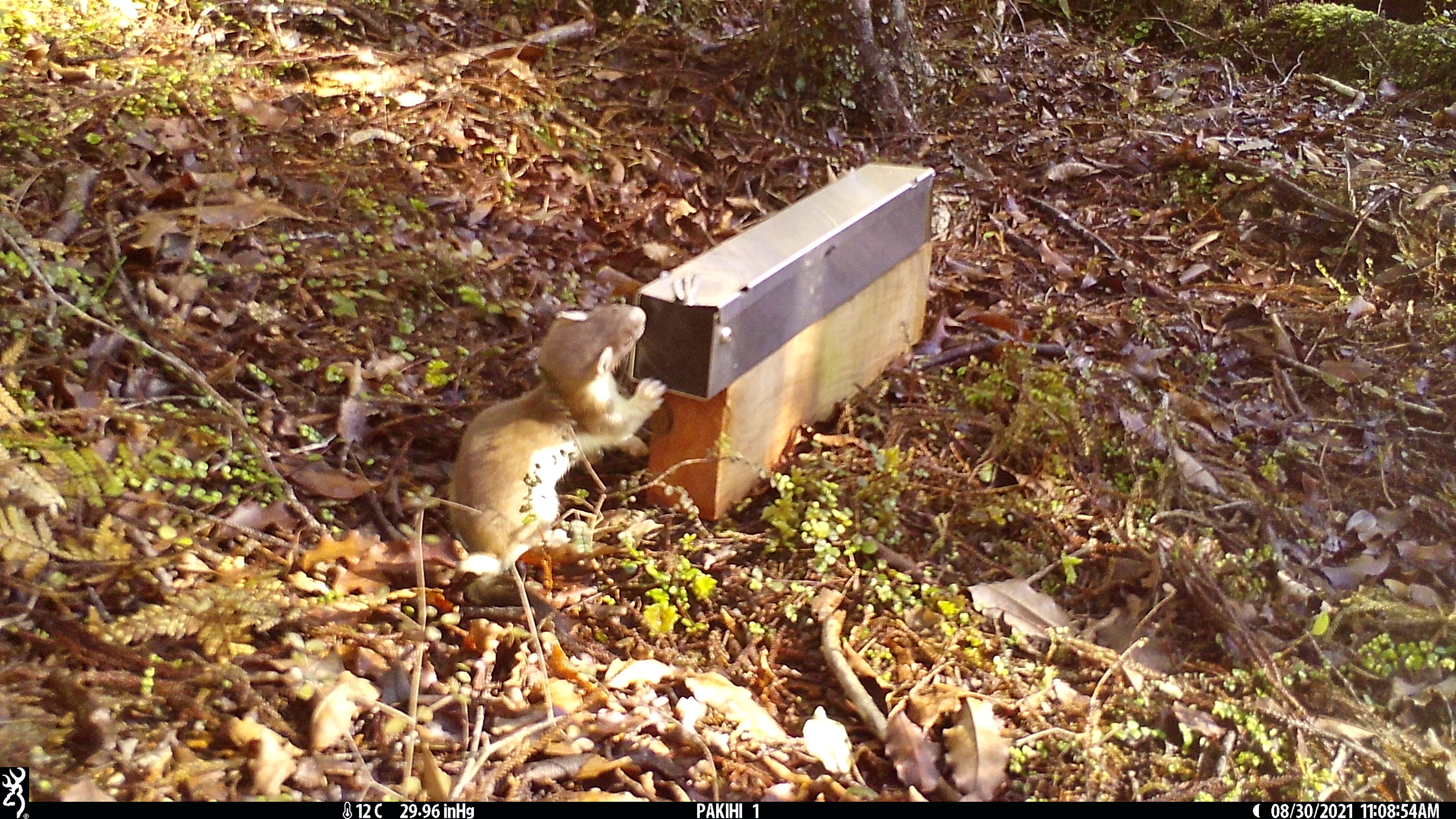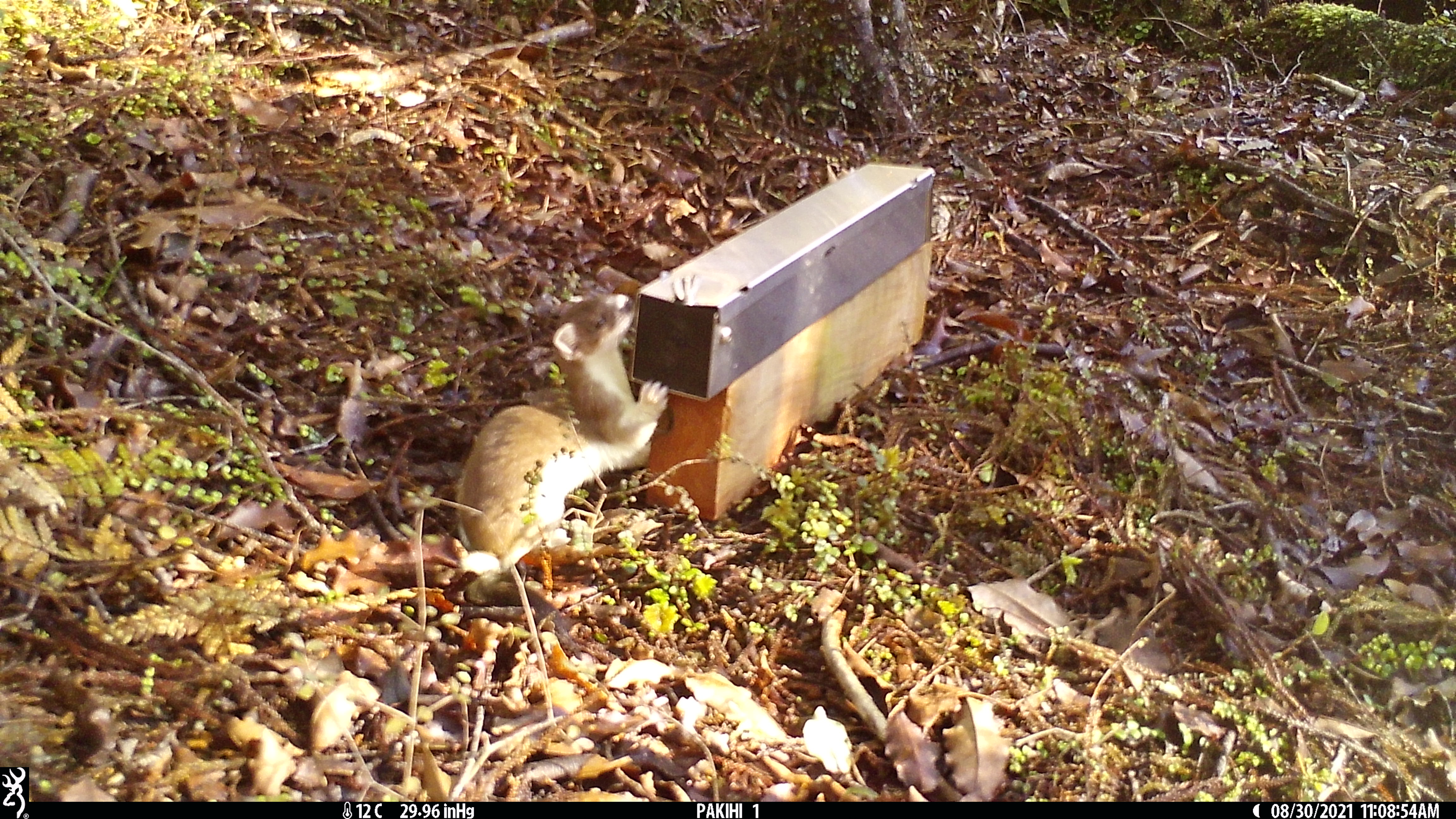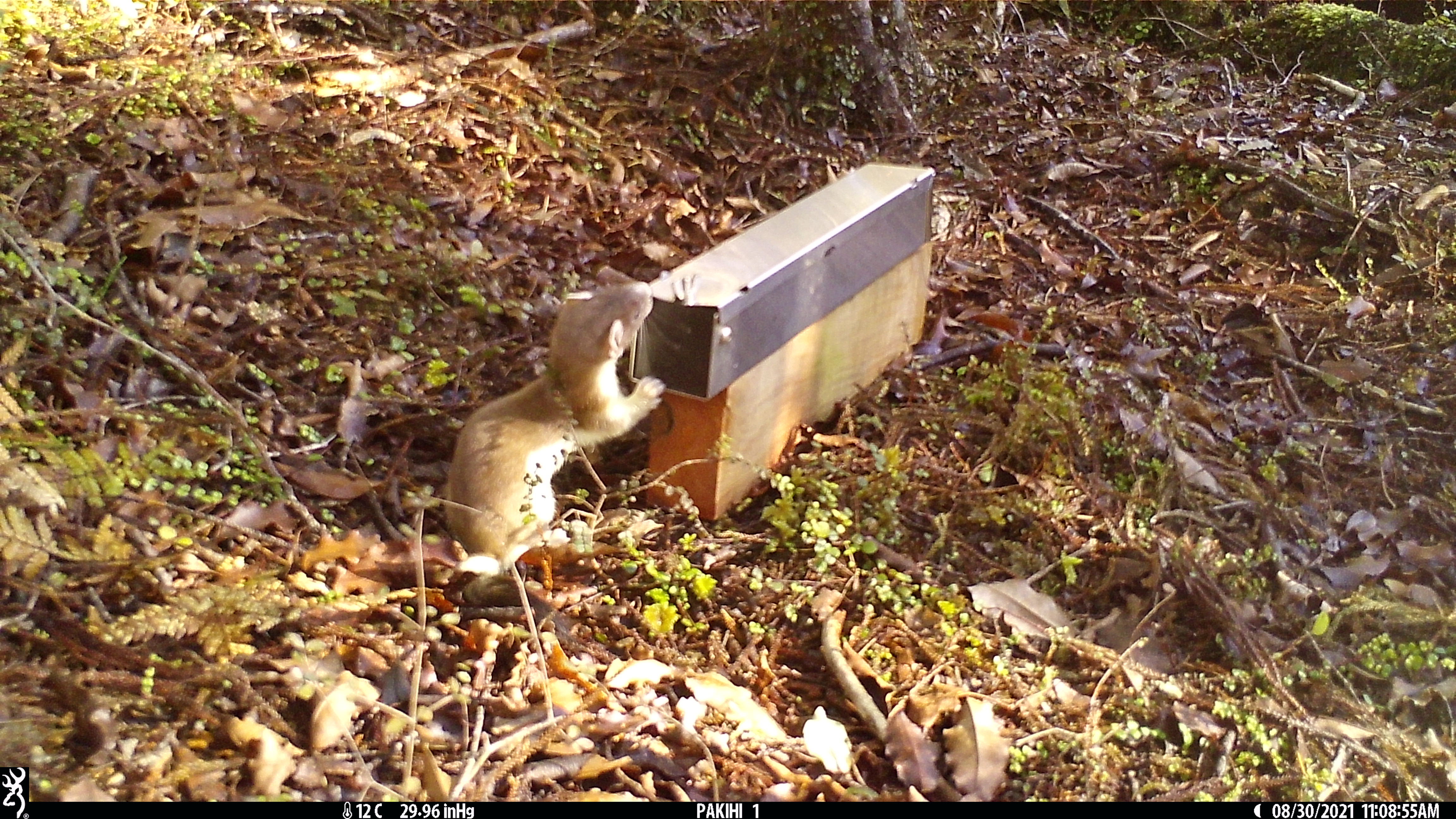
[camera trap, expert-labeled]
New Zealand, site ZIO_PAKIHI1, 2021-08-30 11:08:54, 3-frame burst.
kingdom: Animalia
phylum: Chordata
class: Mammalia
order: Carnivora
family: Mustelidae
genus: Mustela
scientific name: Mustela erminea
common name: stoat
Stoat (Mustela erminea).